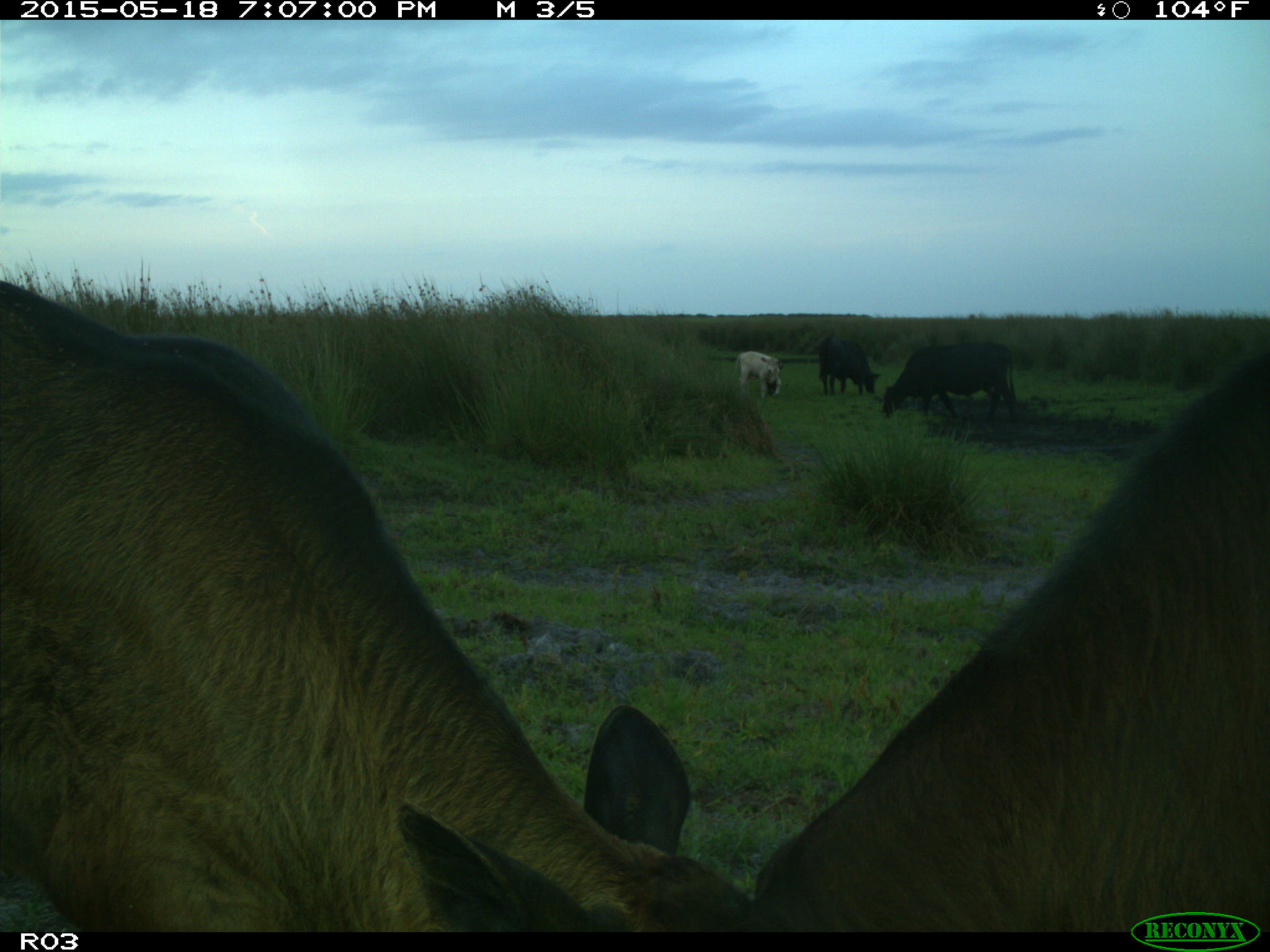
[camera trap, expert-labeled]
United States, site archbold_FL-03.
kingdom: Animalia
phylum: Chordata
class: Mammalia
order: Artiodactyla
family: Bovidae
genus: Bos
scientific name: Bos taurus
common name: domestic cow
Bos taurus (domestic cow).